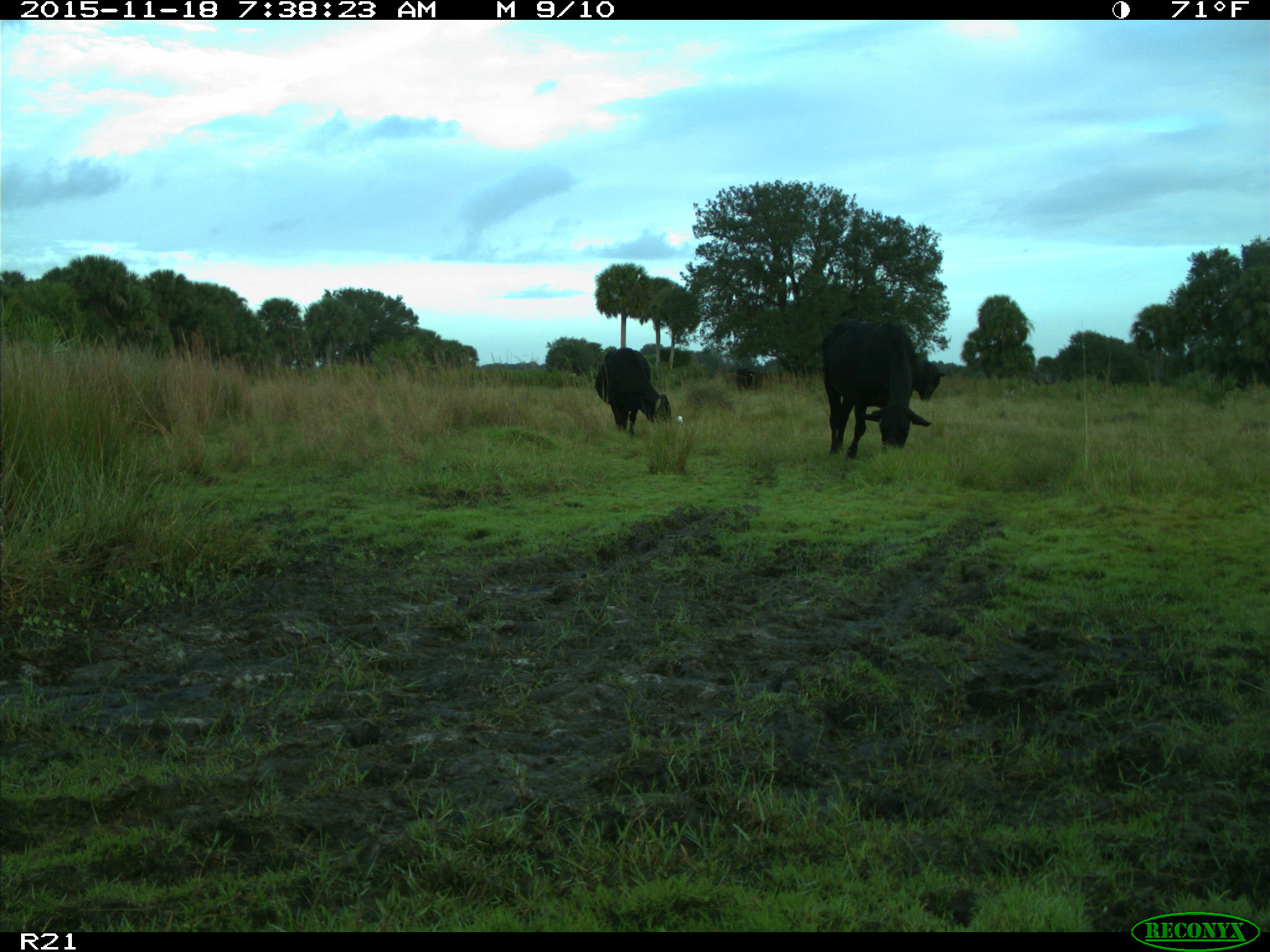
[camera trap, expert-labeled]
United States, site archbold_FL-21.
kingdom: Animalia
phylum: Chordata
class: Mammalia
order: Artiodactyla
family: Bovidae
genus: Bos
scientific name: Bos taurus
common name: domestic cow